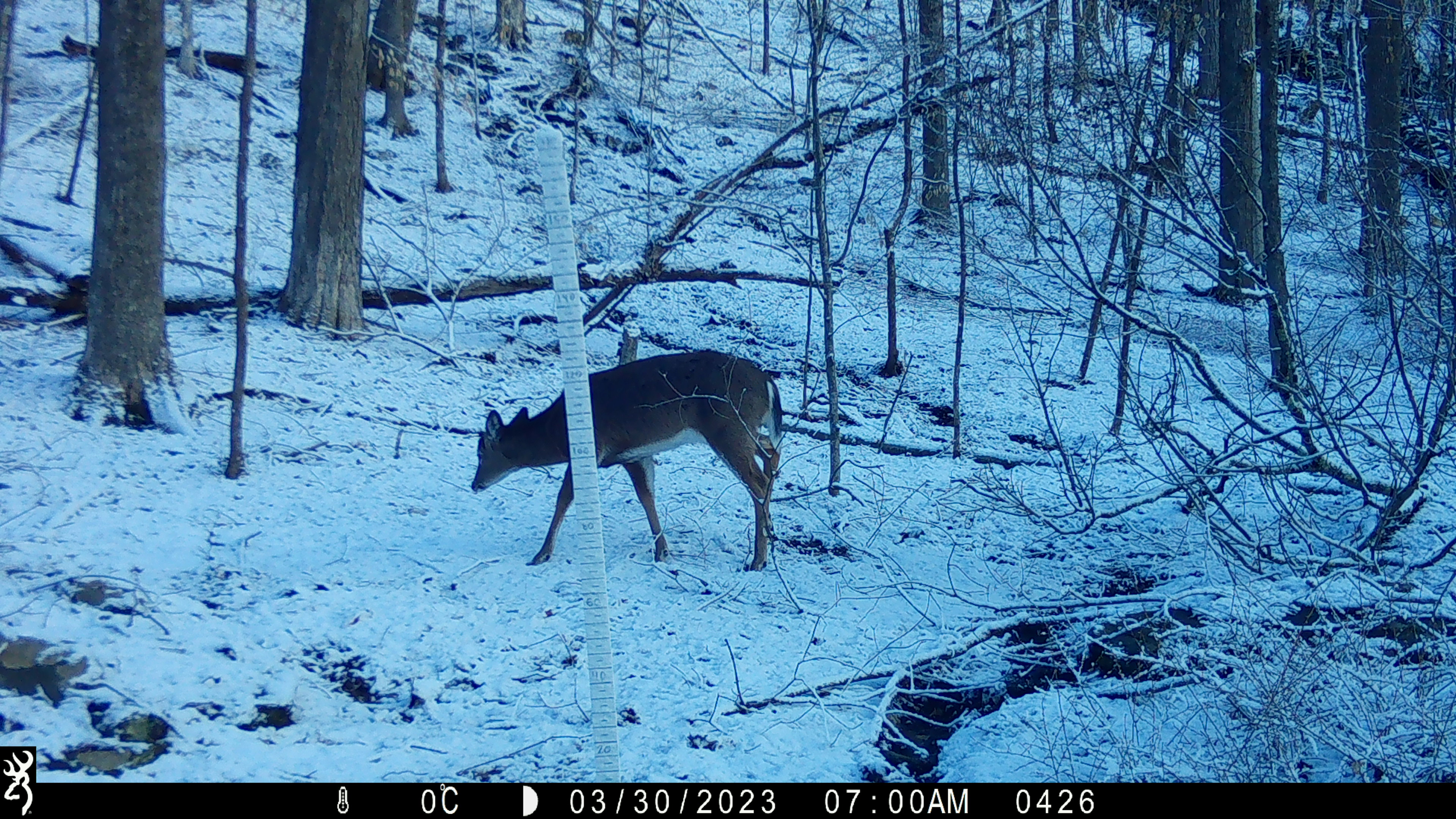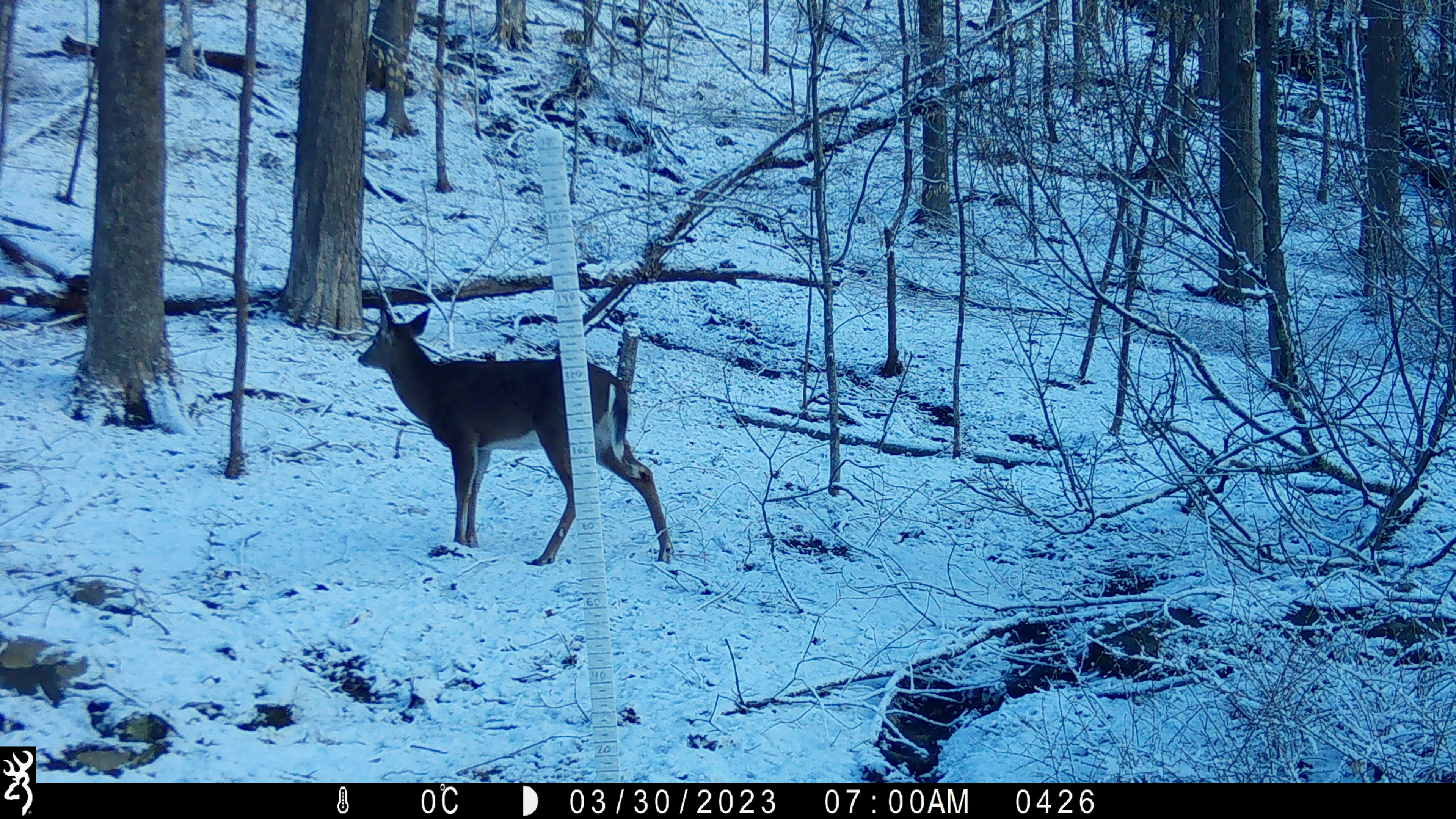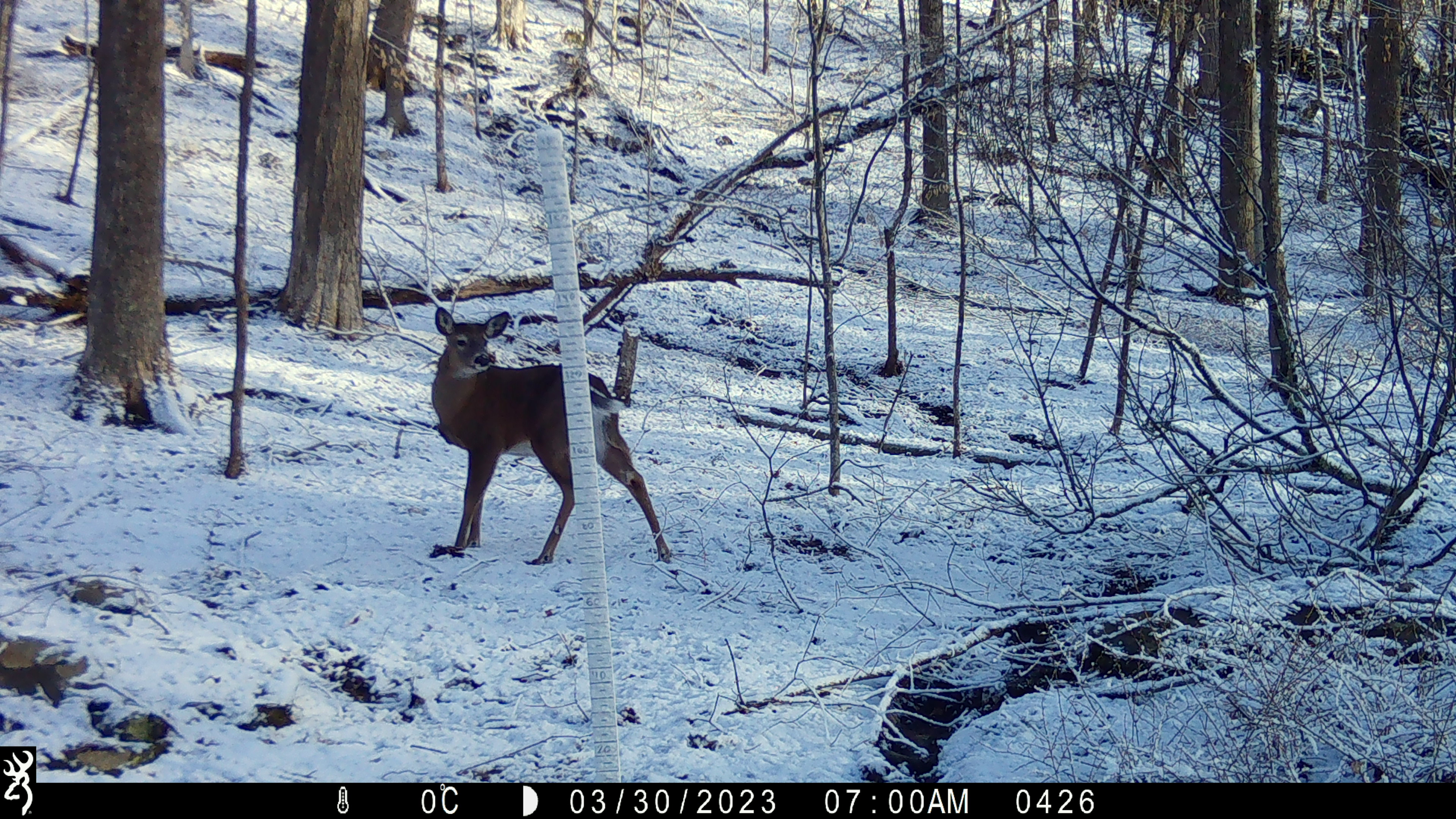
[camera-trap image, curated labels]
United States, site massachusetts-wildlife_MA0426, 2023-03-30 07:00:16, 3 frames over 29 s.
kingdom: Animalia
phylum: Chordata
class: Mammalia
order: Artiodactyla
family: Cervidae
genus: Odocoileus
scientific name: Odocoileus virginianus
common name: white-tailed deer